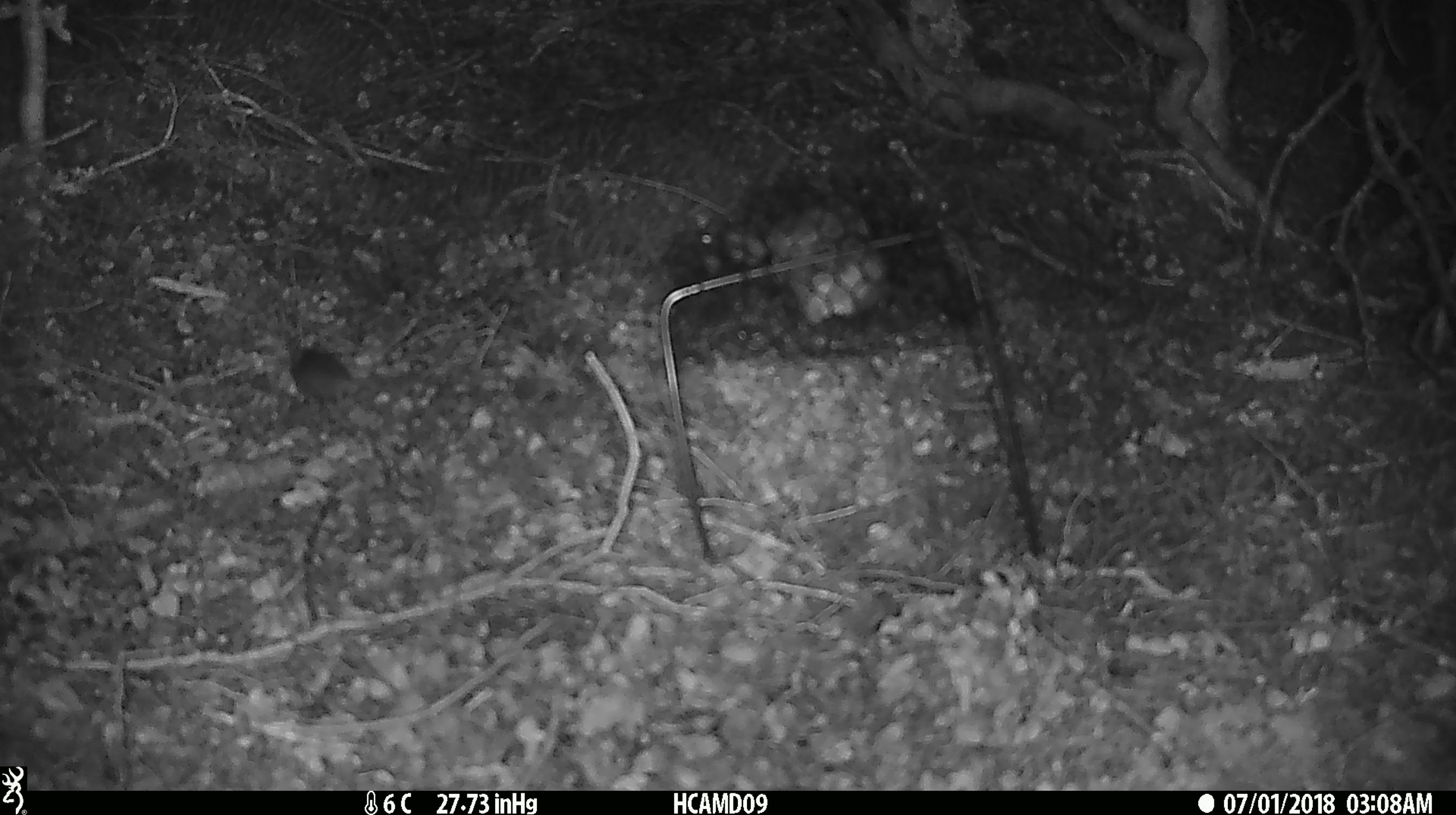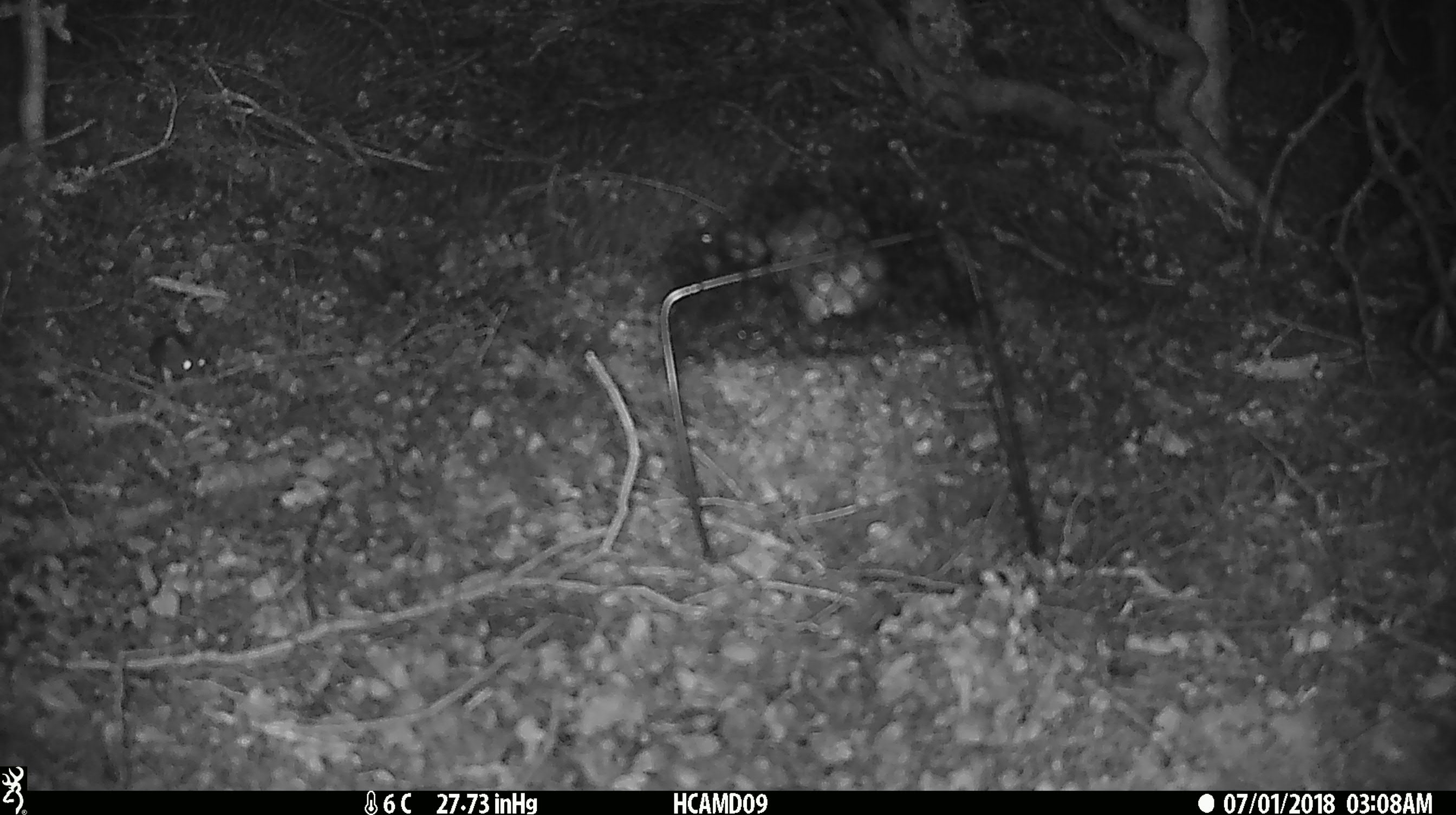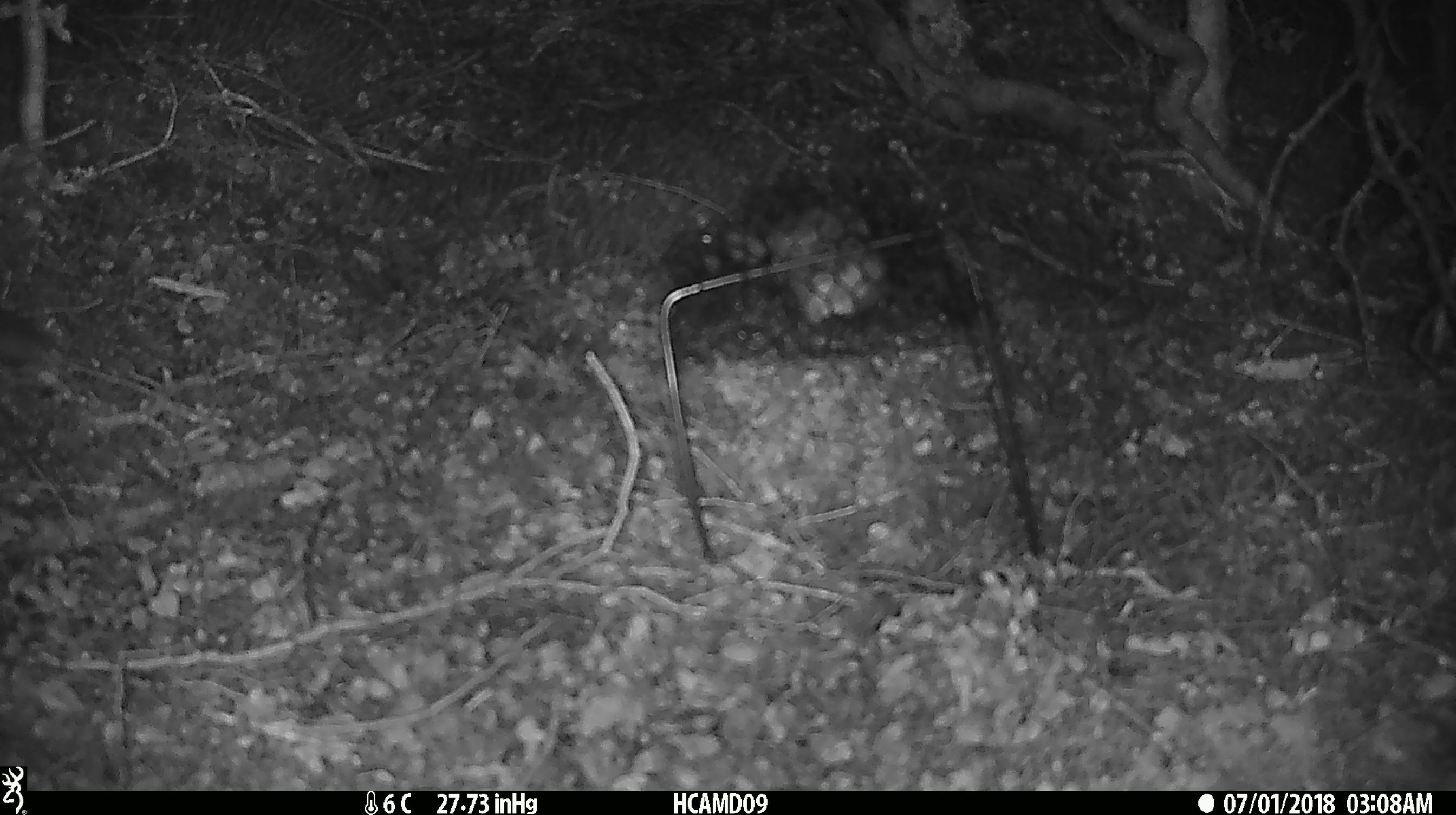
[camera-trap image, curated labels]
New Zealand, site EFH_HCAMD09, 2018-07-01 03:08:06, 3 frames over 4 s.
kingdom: Animalia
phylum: Chordata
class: Mammalia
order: Rodentia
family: Muridae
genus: Mus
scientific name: Mus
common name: mouse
Mouse (Mus).